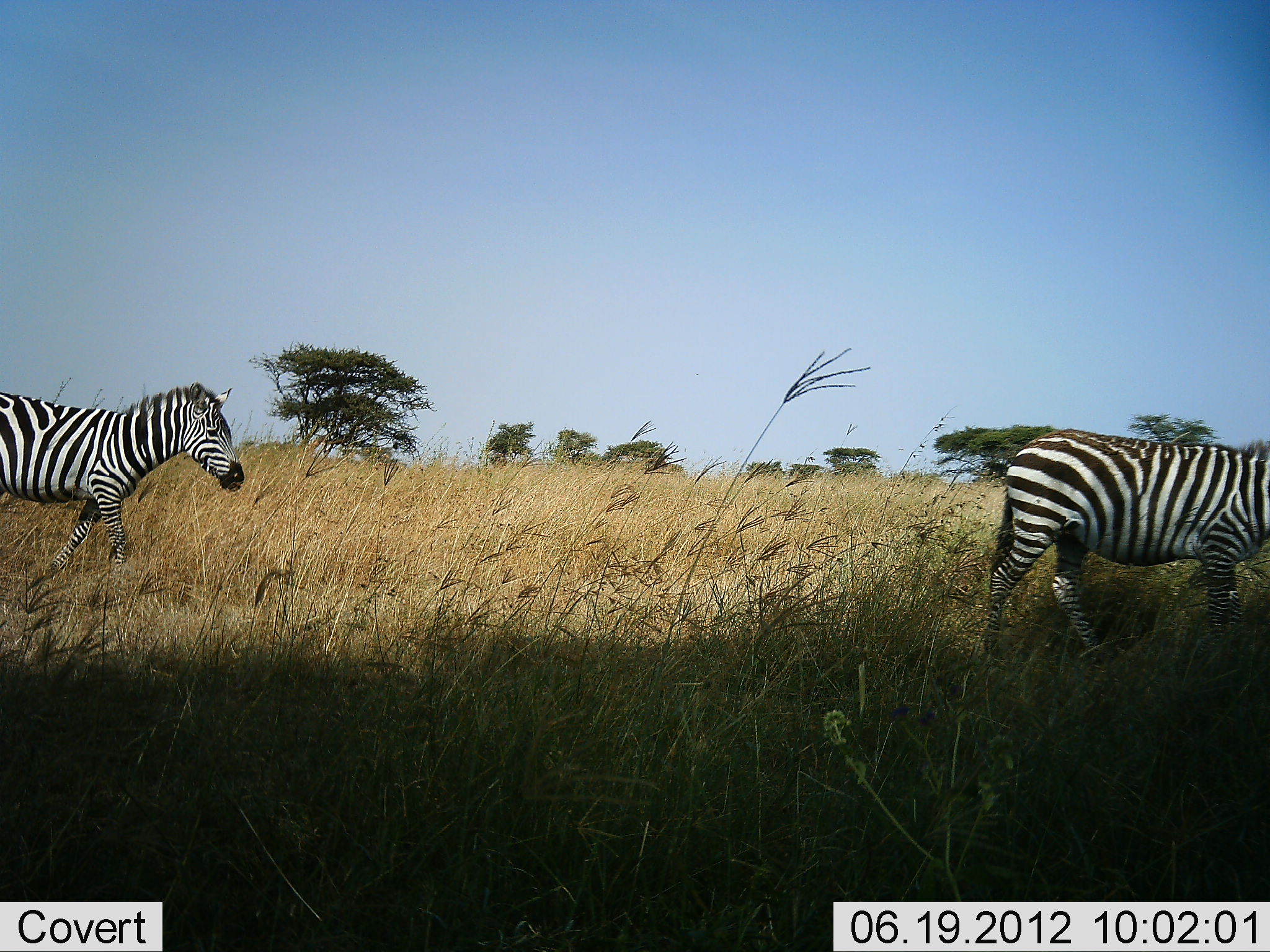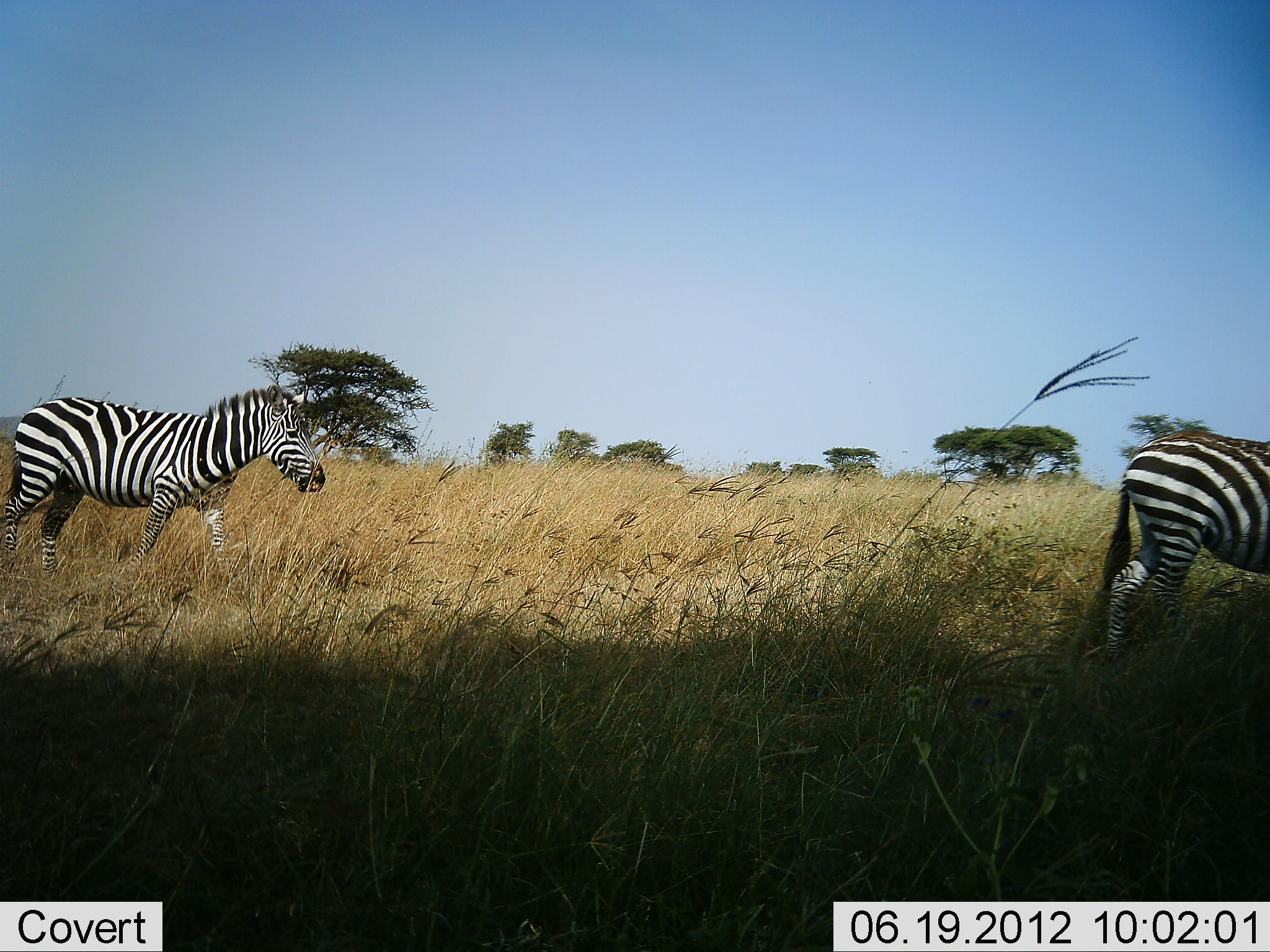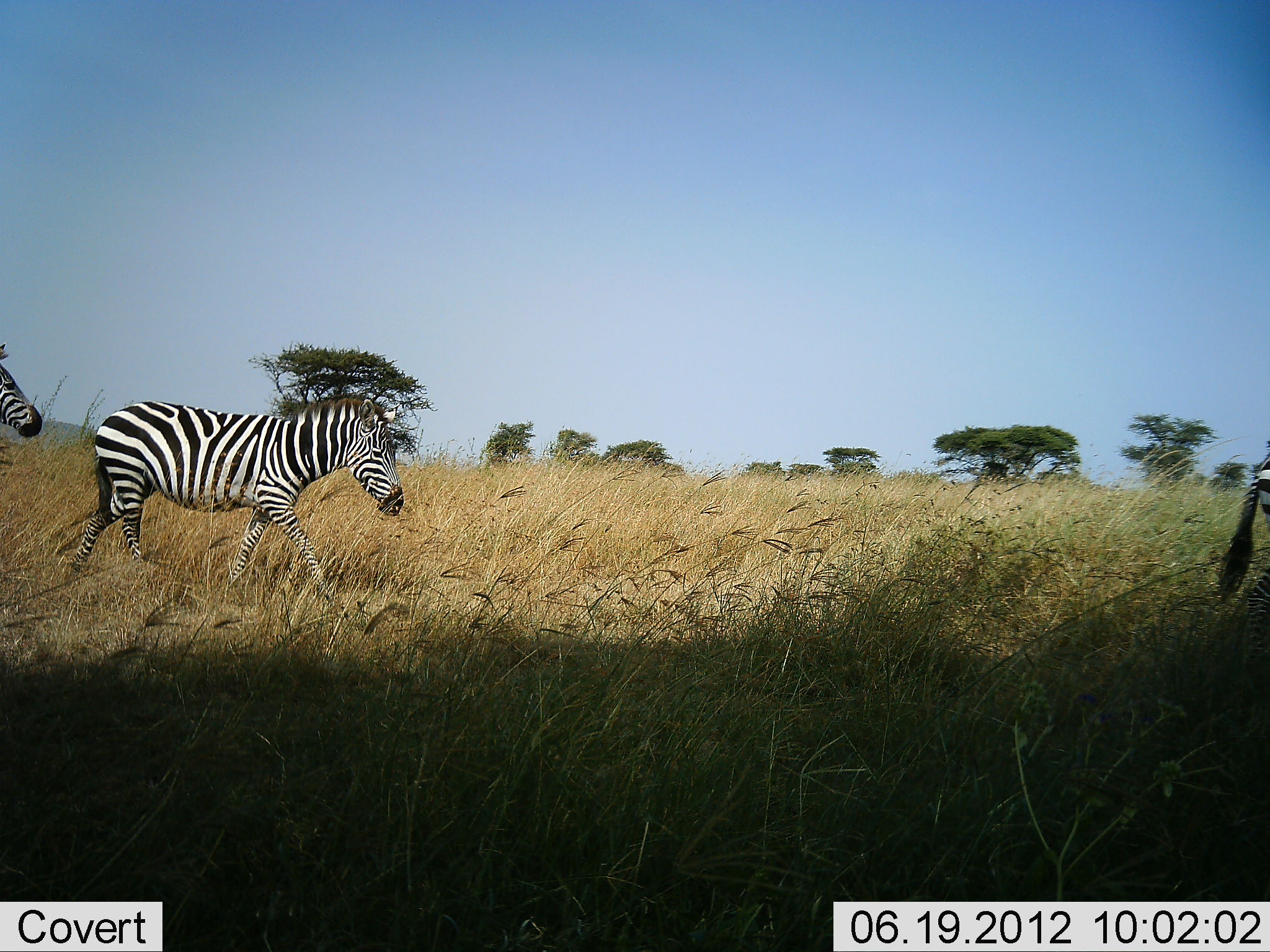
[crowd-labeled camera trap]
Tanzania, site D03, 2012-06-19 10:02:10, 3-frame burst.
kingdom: Animalia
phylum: Chordata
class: Mammalia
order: Perissodactyla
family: Equidae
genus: Equus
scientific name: Equus quagga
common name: plains zebra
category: zebra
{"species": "zebra (plains zebra) (Equus quagga)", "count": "3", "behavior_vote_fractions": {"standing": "0%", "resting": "0%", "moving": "100%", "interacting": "0%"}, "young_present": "0%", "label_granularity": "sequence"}